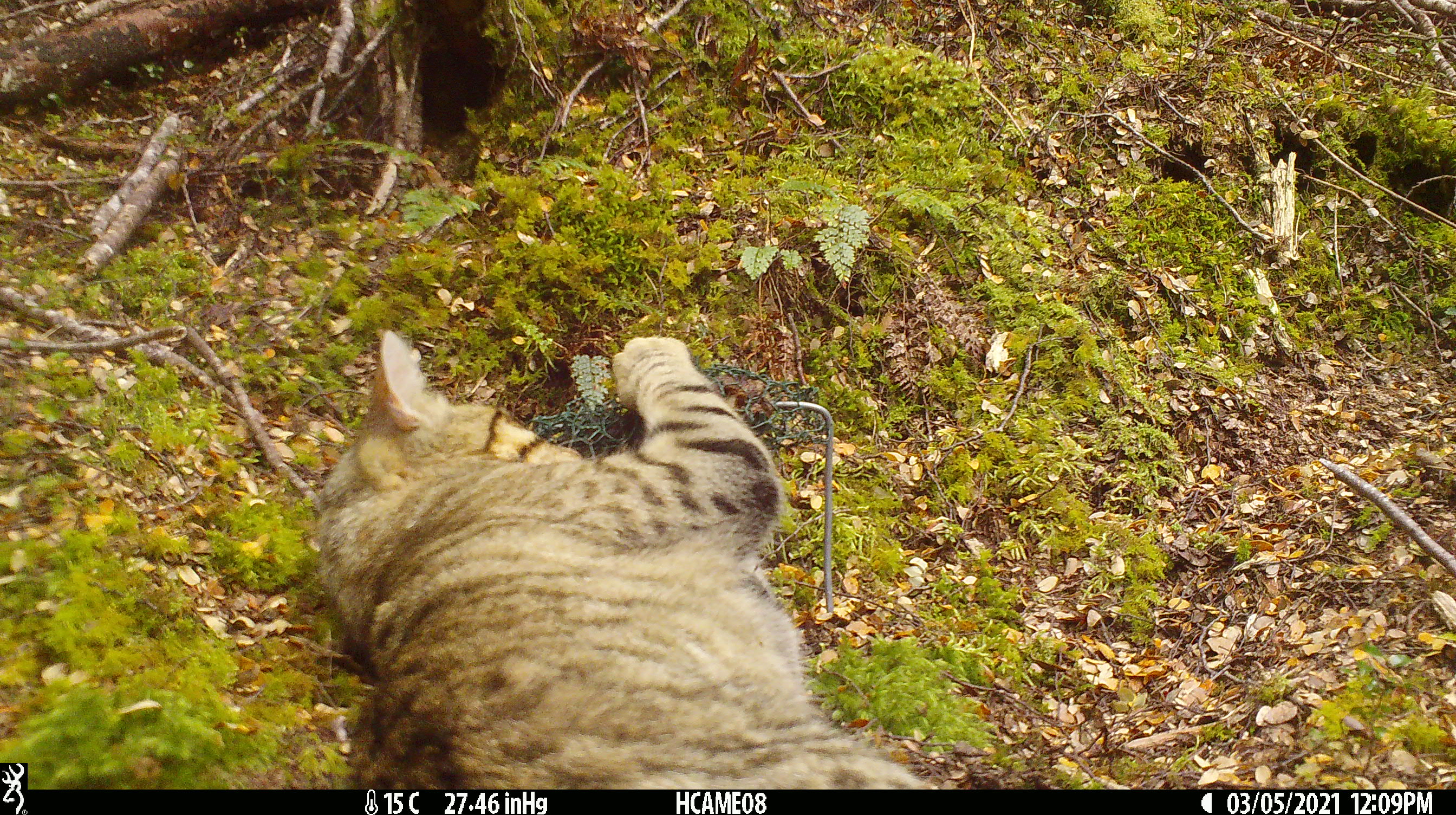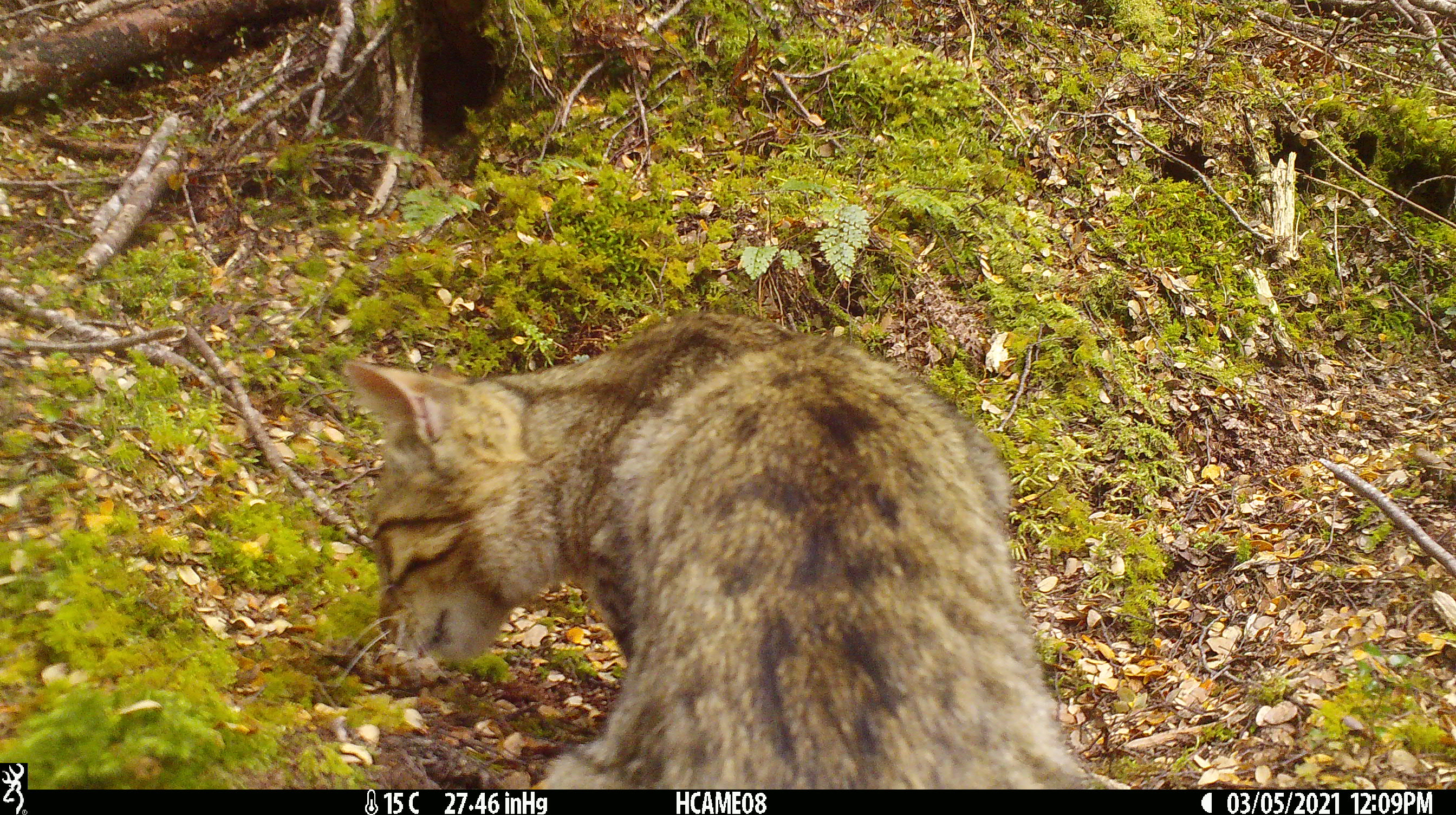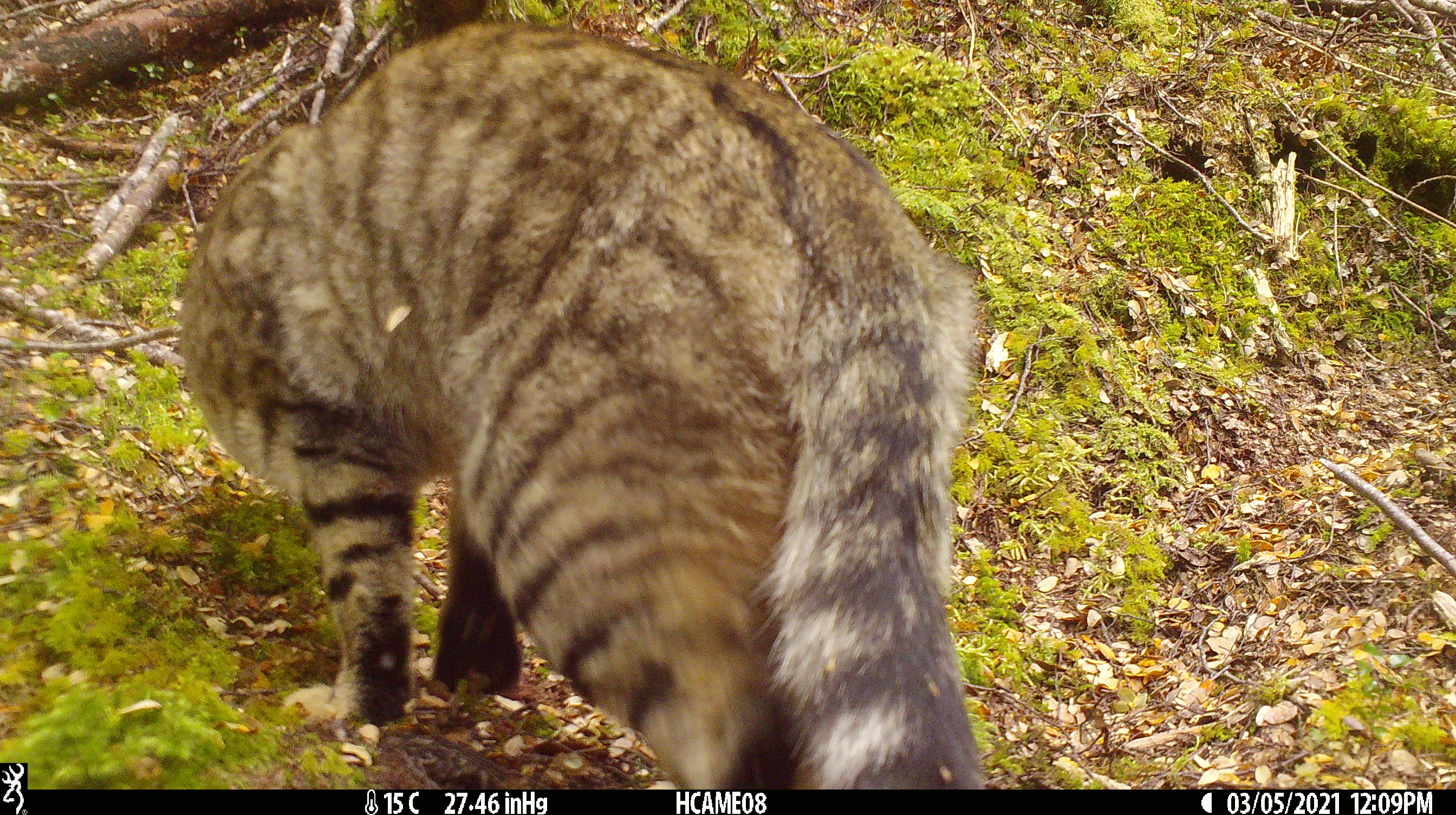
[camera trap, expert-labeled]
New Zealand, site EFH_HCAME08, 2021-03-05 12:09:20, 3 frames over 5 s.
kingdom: Animalia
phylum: Chordata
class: Mammalia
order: Carnivora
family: Felidae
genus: Felis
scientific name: Felis catus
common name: domestic cat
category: cat